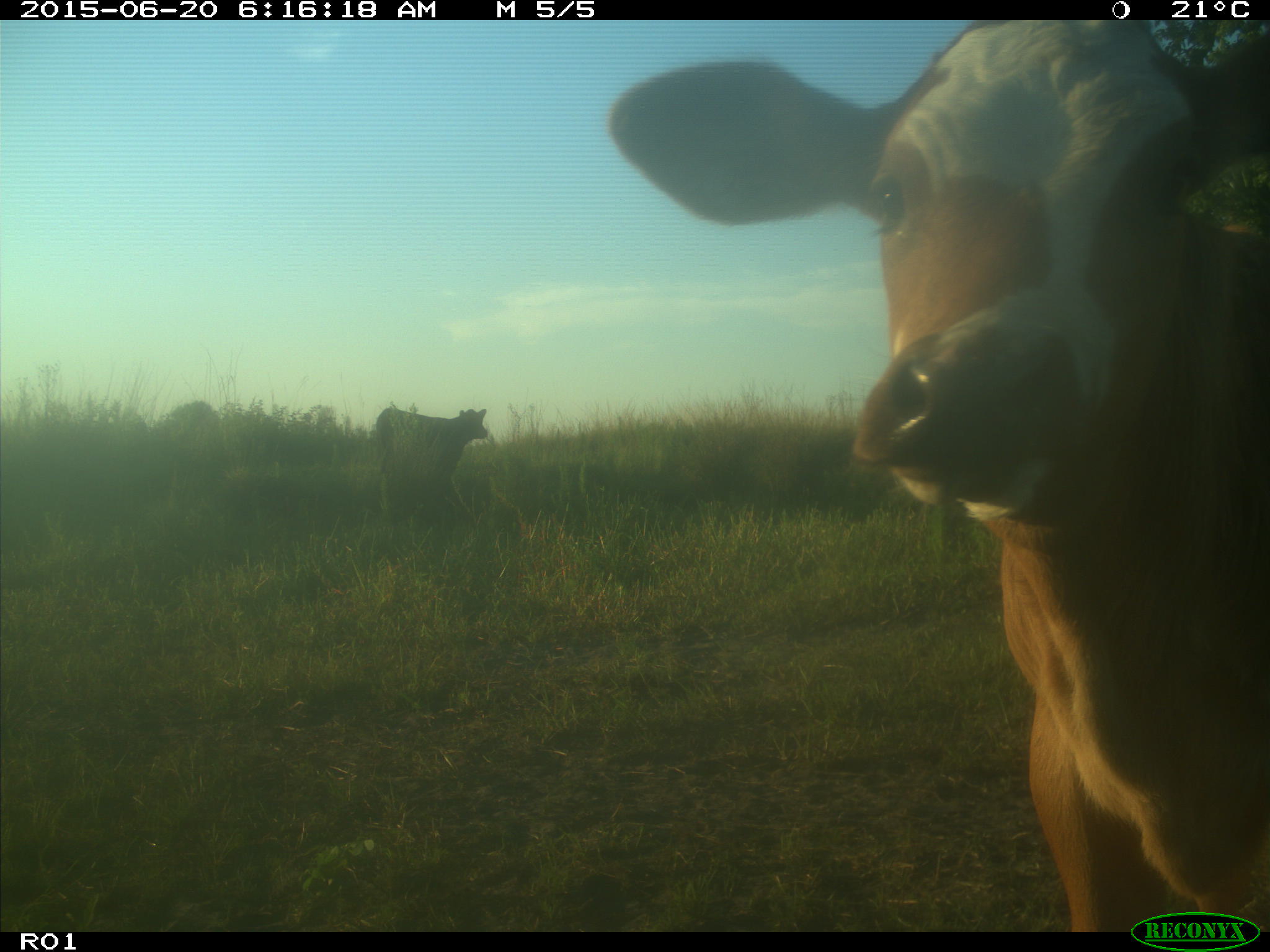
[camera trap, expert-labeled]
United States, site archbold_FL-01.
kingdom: Animalia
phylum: Chordata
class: Mammalia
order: Artiodactyla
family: Bovidae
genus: Bos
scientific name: Bos taurus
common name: domestic cow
Bos taurus (domestic cow).